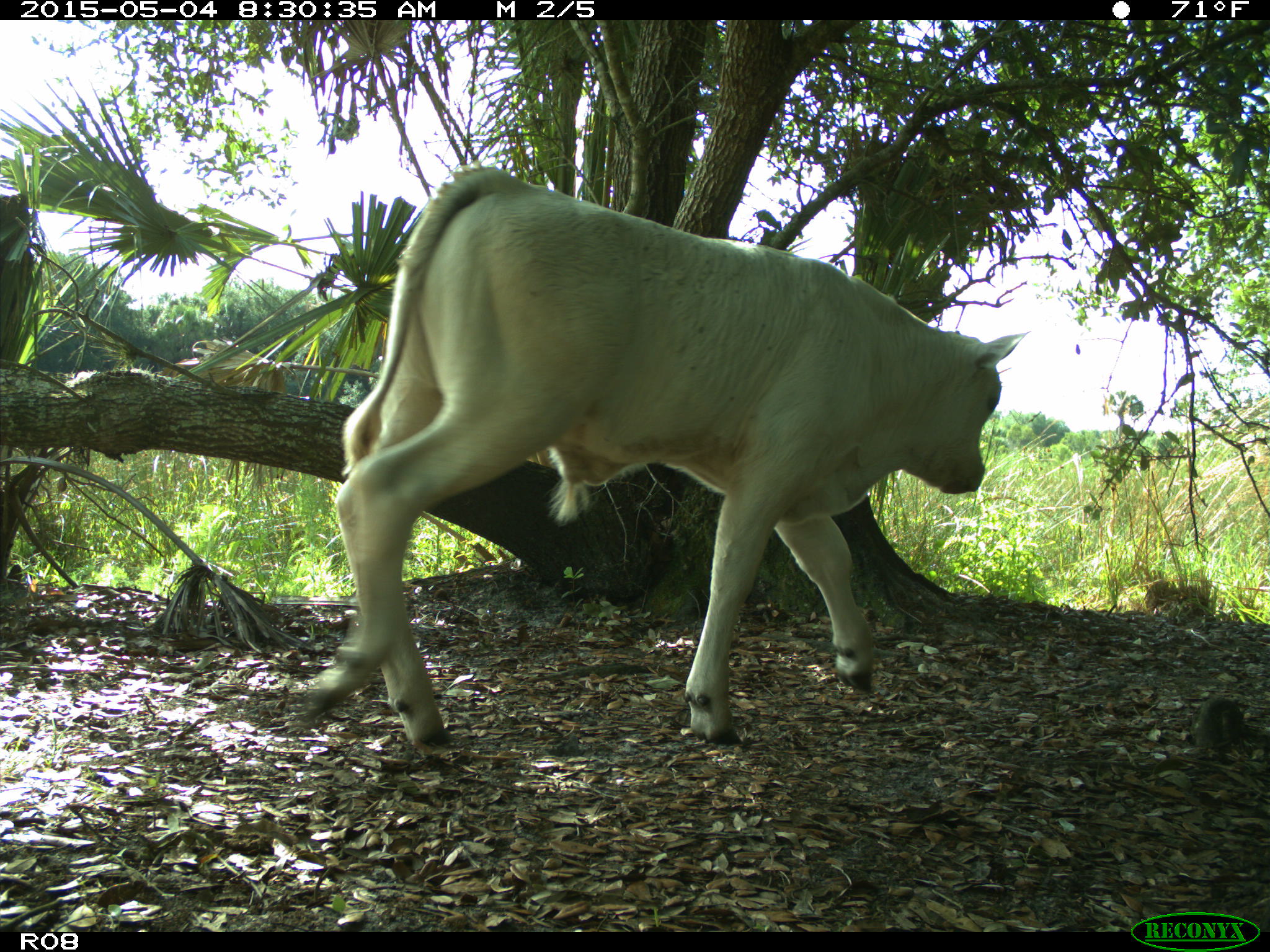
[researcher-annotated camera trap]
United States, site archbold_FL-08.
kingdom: Animalia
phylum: Chordata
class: Mammalia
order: Artiodactyla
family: Bovidae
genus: Bos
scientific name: Bos taurus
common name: domestic cow